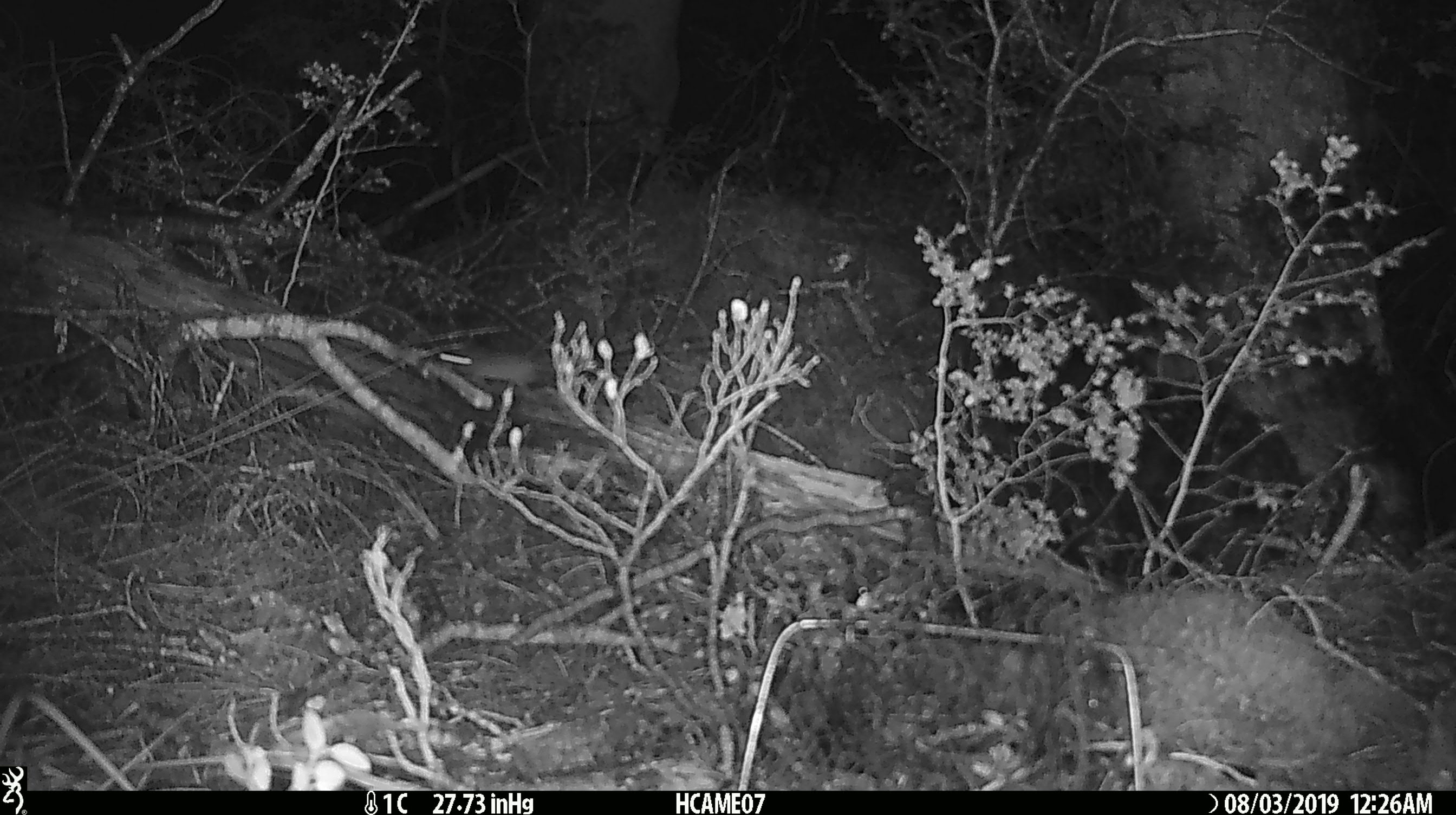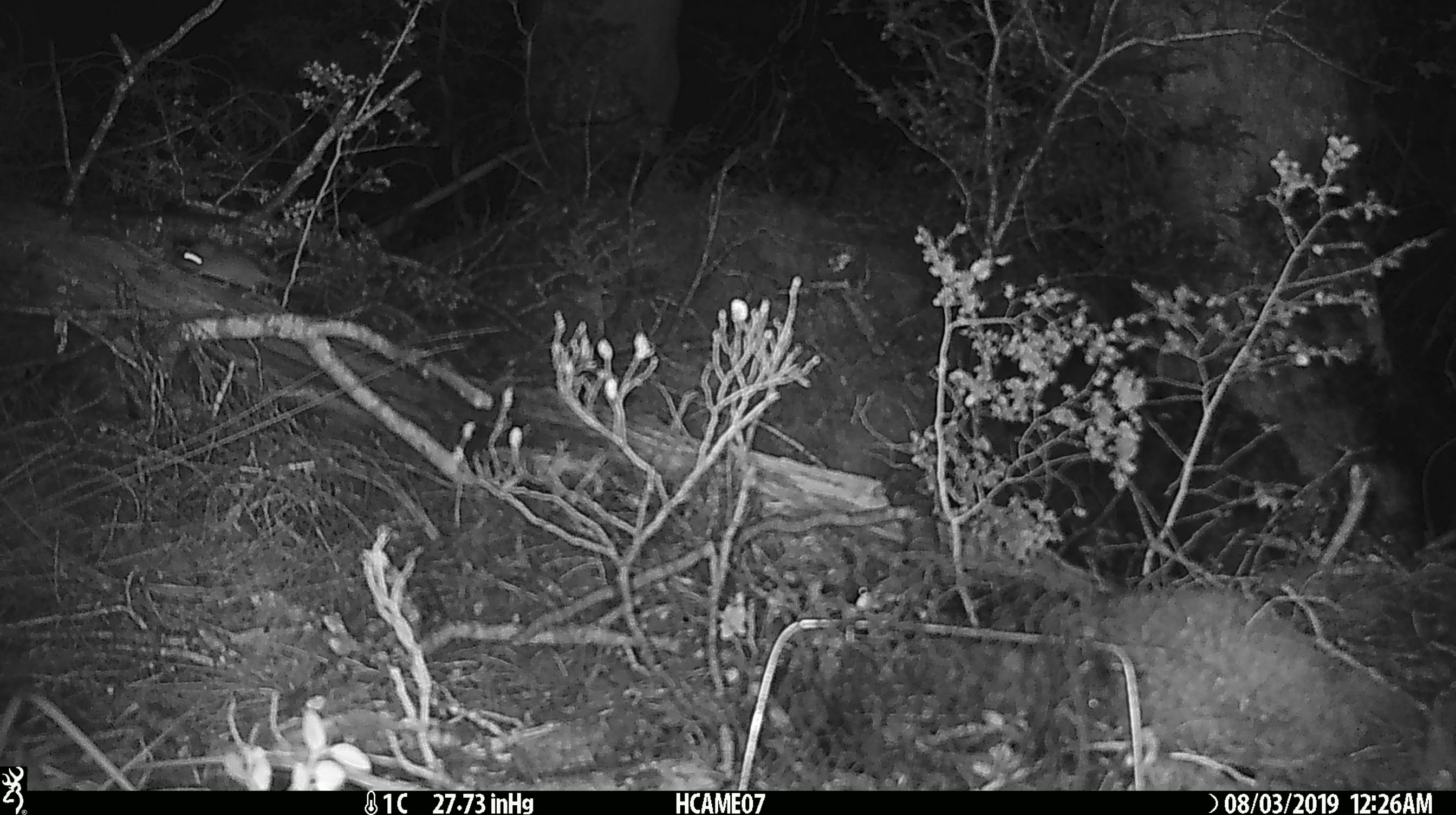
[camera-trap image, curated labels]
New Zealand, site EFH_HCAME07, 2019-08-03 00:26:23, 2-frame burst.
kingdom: Animalia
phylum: Chordata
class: Mammalia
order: Rodentia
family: Muridae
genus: Mus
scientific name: Mus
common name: mouse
Mouse (Mus).